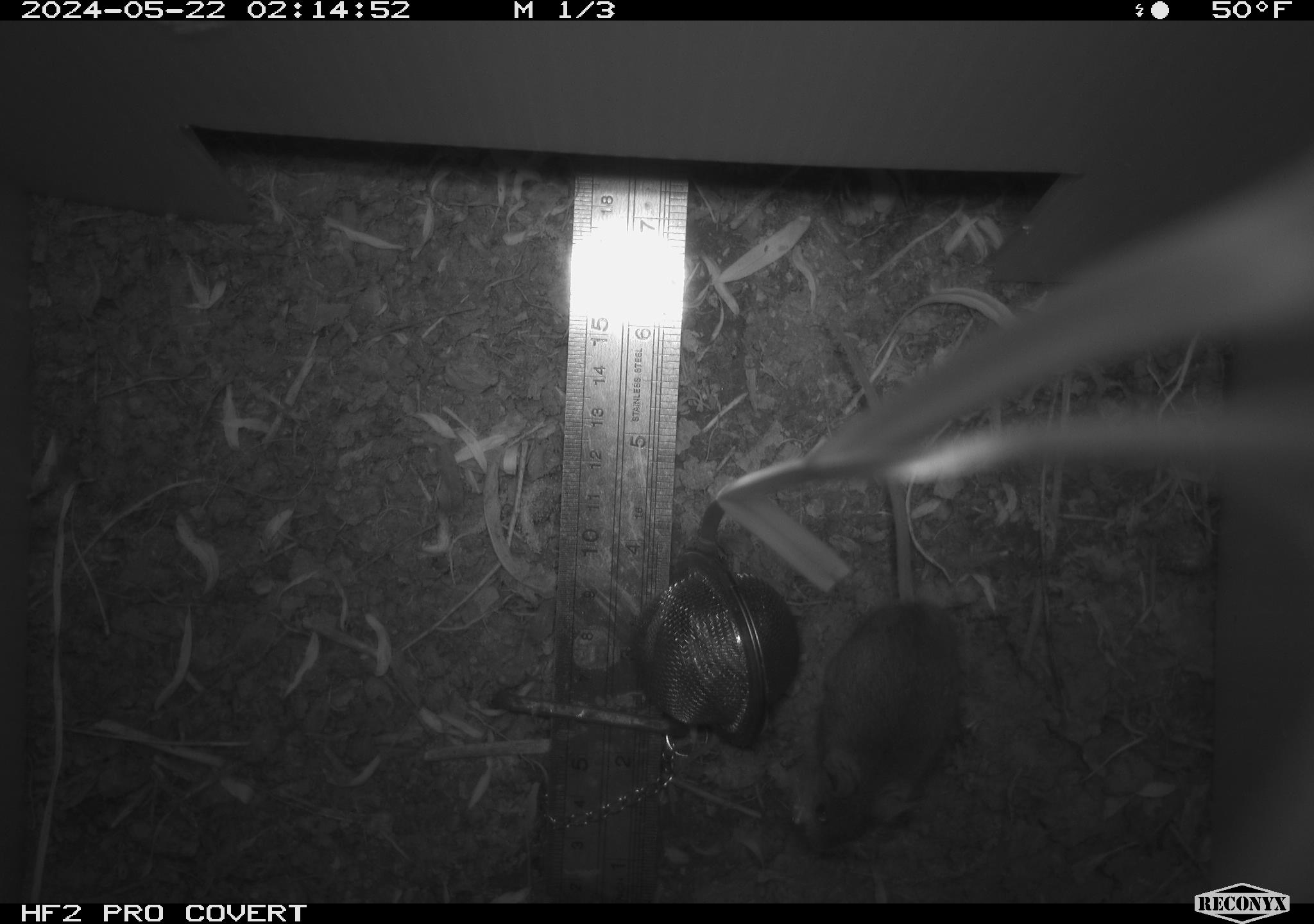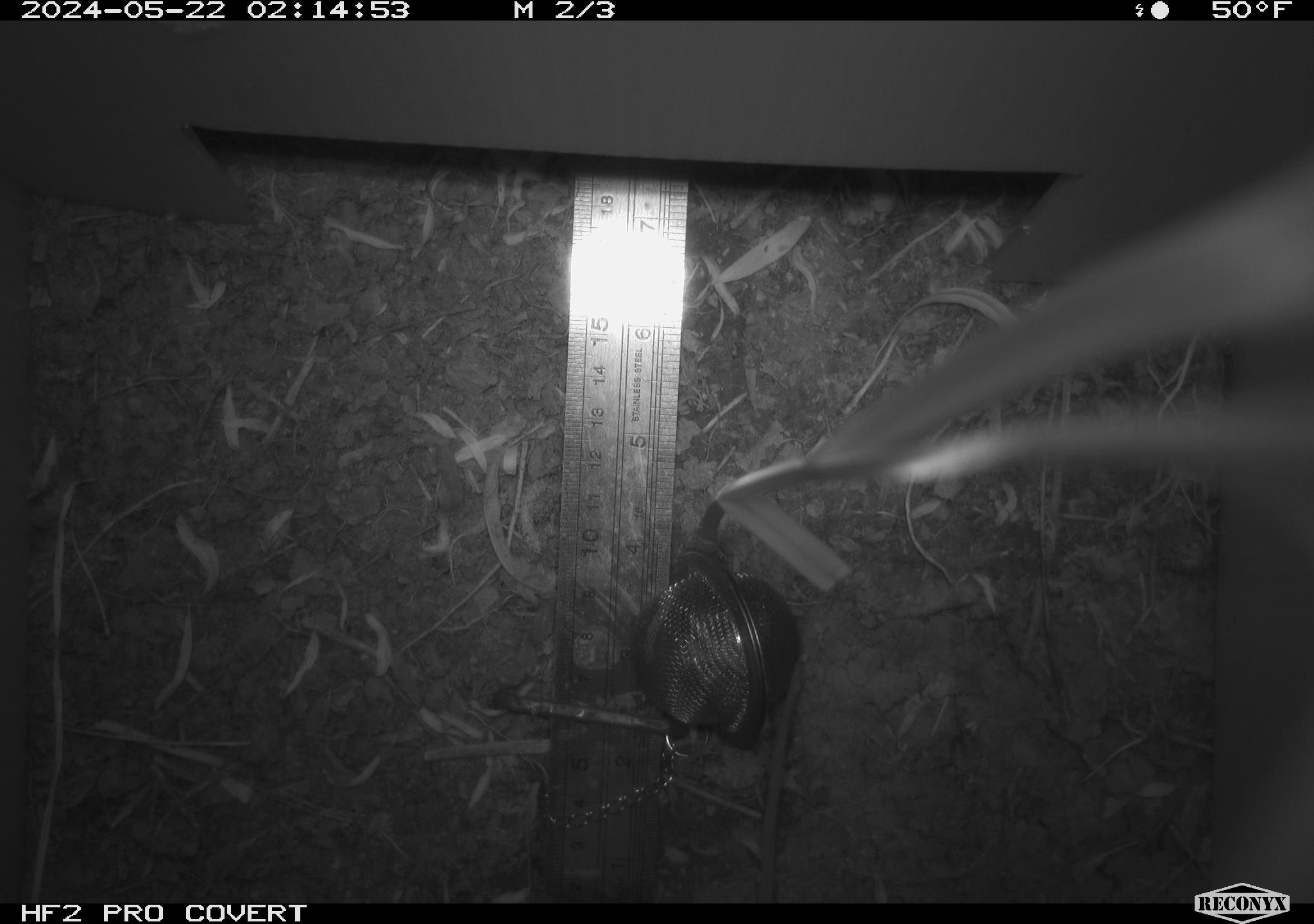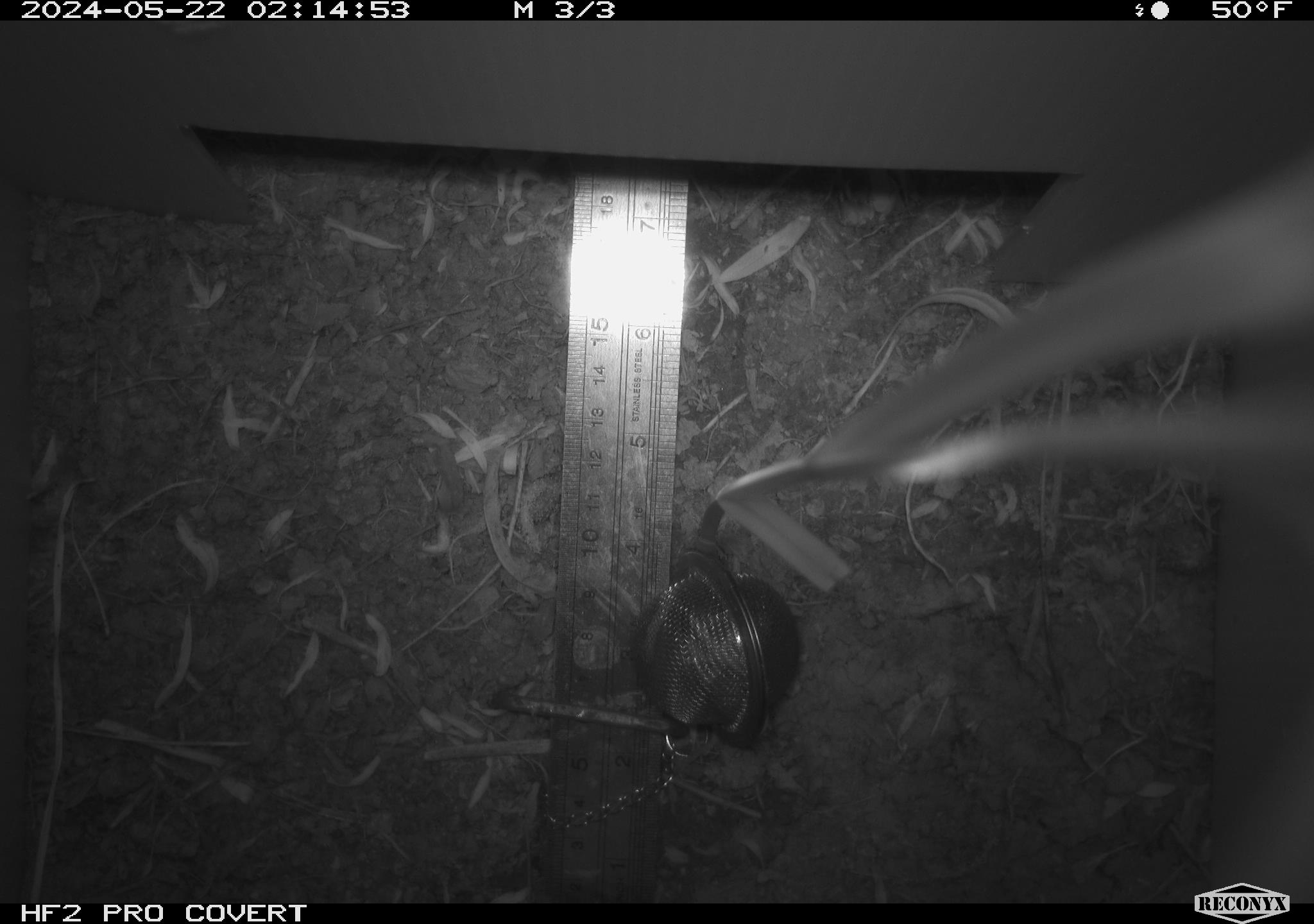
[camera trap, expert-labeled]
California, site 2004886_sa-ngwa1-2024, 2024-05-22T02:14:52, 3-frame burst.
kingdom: Animalia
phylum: Chordata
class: Mammalia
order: Rodentia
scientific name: Rodentia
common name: mouse species